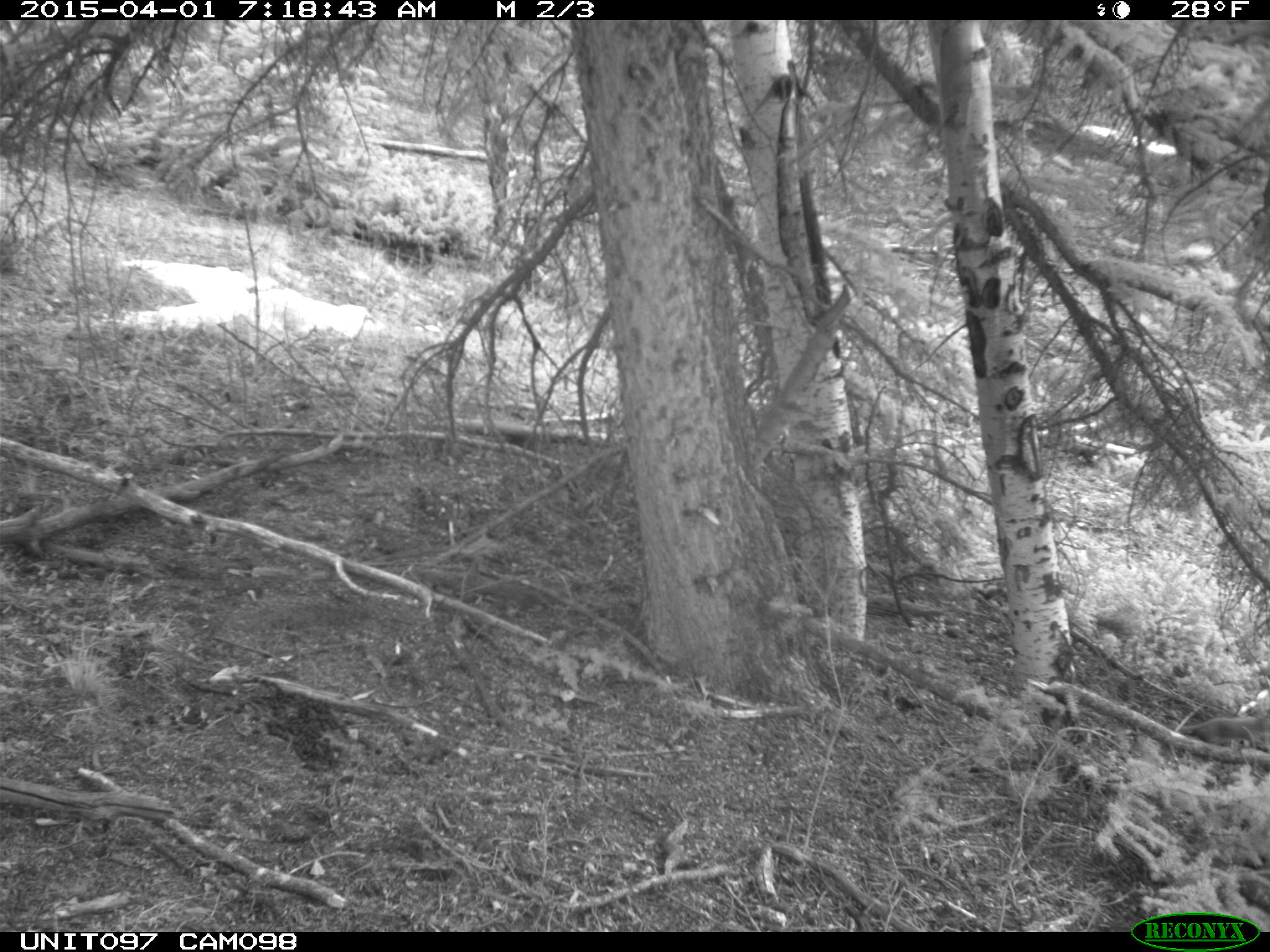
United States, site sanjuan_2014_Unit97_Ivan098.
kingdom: Animalia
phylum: Chordata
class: Mammalia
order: Rodentia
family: Sciuridae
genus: Tamiasciurus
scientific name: Tamiasciurus hudsonicus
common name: american red squirrel